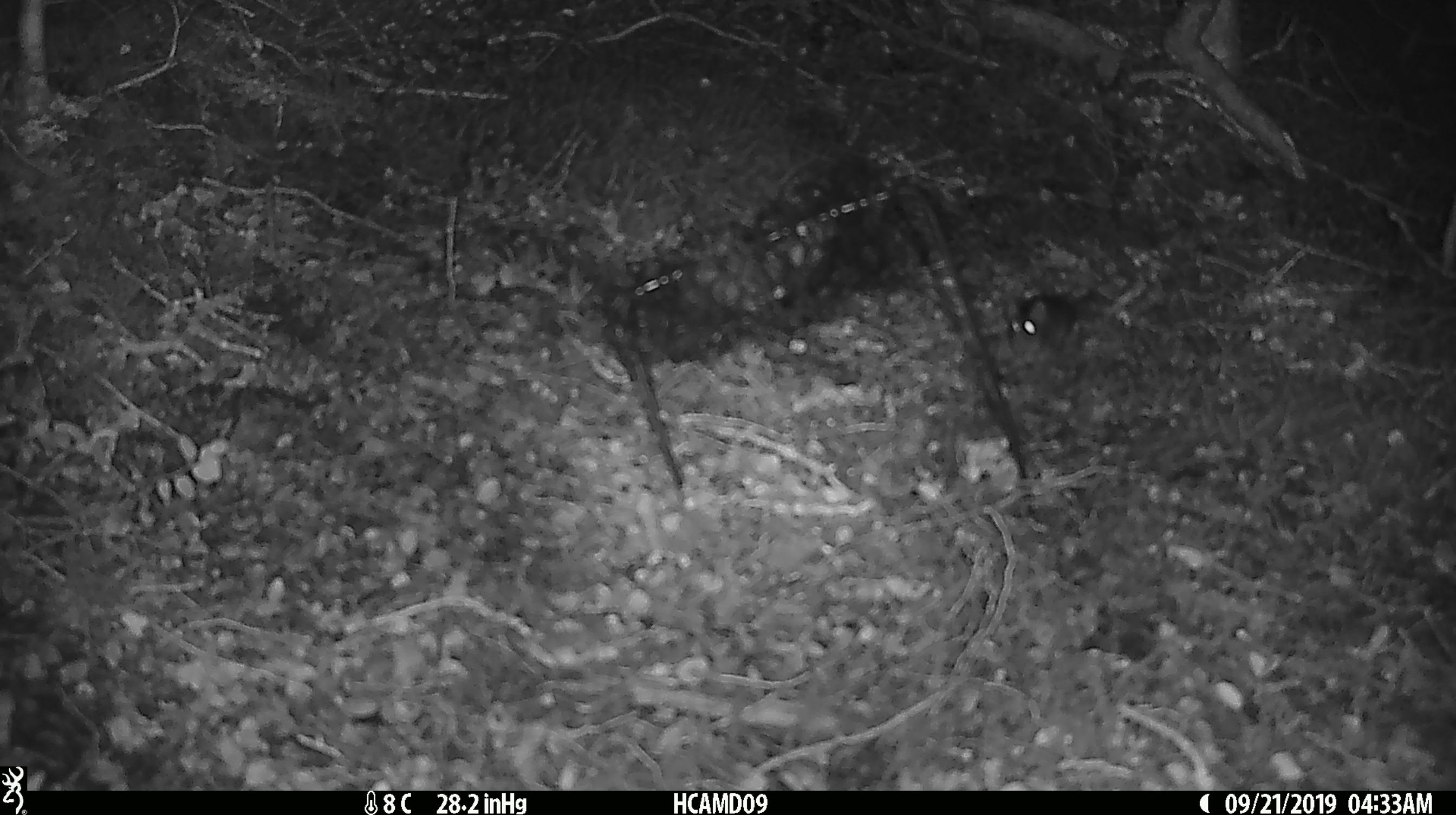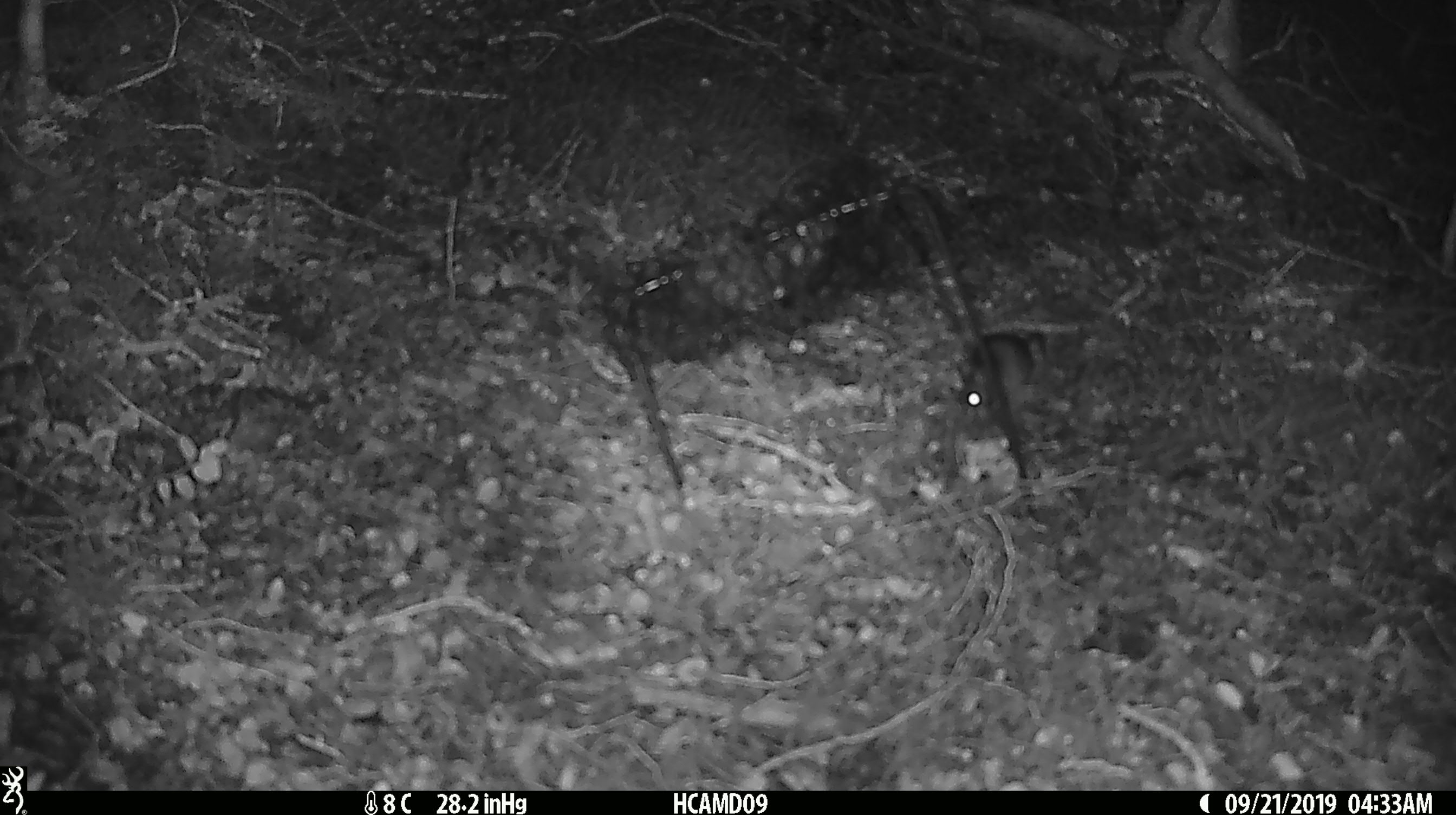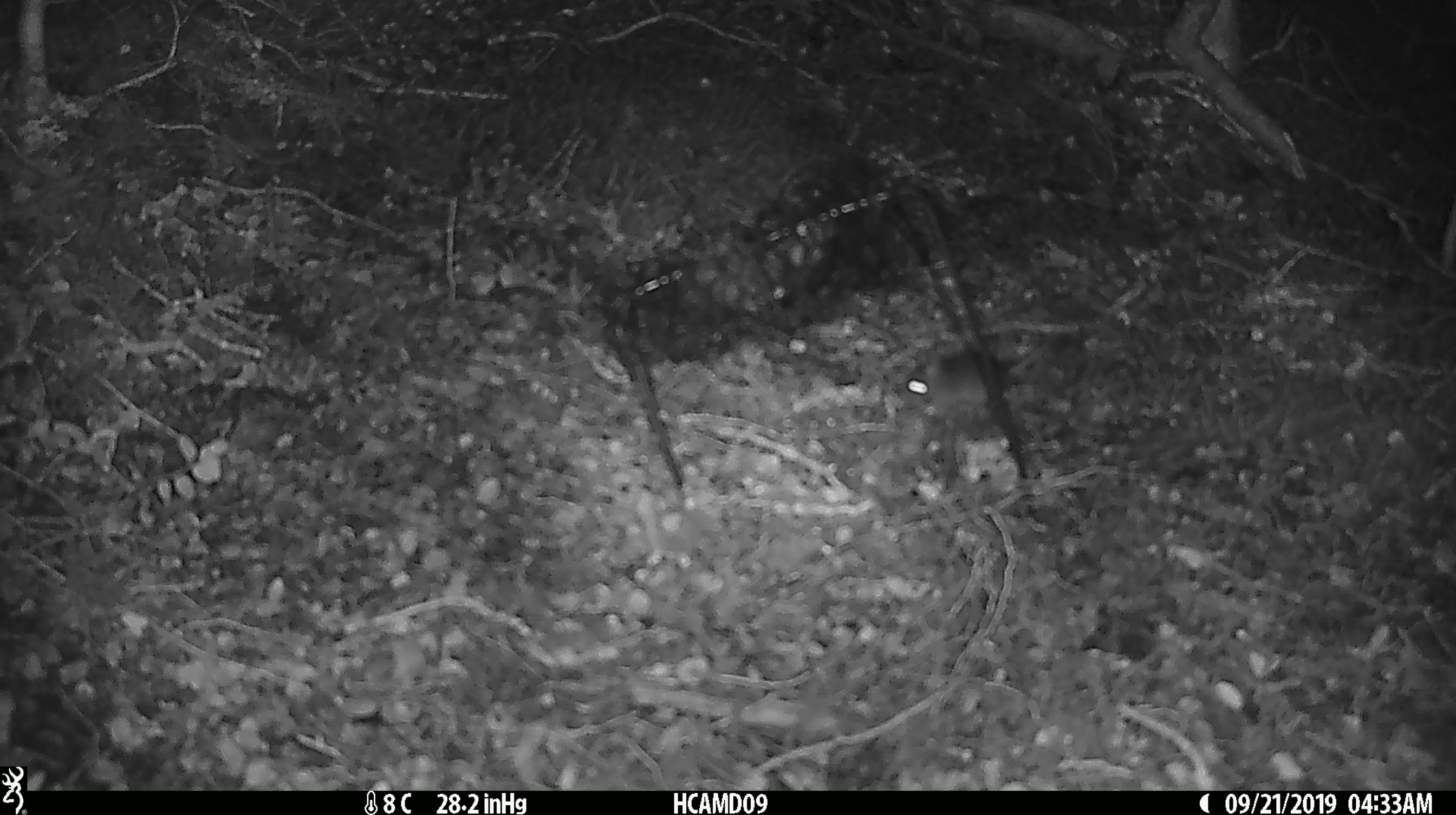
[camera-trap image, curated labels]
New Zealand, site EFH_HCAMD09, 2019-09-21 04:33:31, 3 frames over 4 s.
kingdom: Animalia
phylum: Chordata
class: Mammalia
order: Rodentia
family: Muridae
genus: Mus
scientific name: Mus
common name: mouse